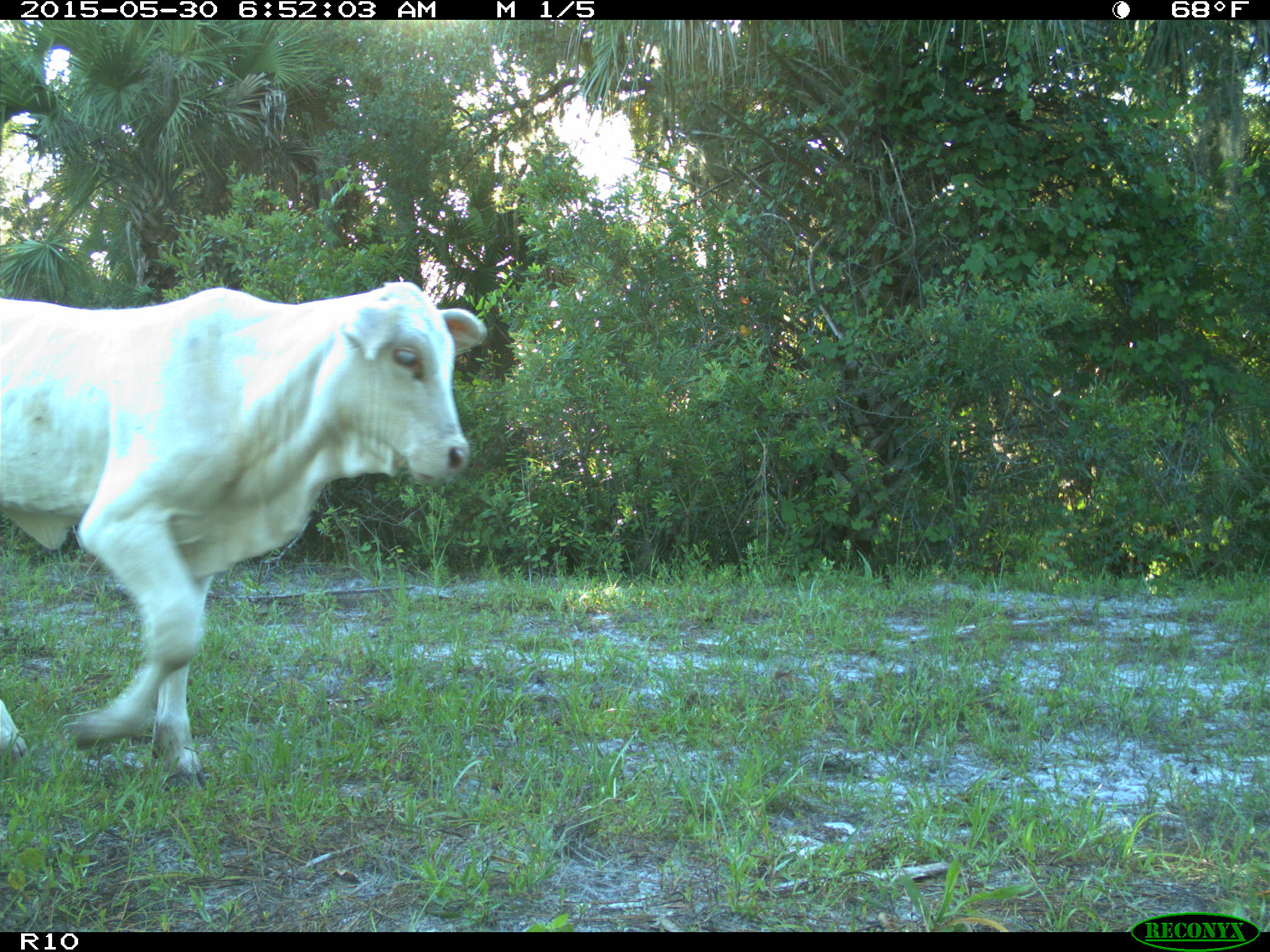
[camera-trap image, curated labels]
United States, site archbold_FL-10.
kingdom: Animalia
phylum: Chordata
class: Mammalia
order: Artiodactyla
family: Bovidae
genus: Bos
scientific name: Bos taurus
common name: domestic cow